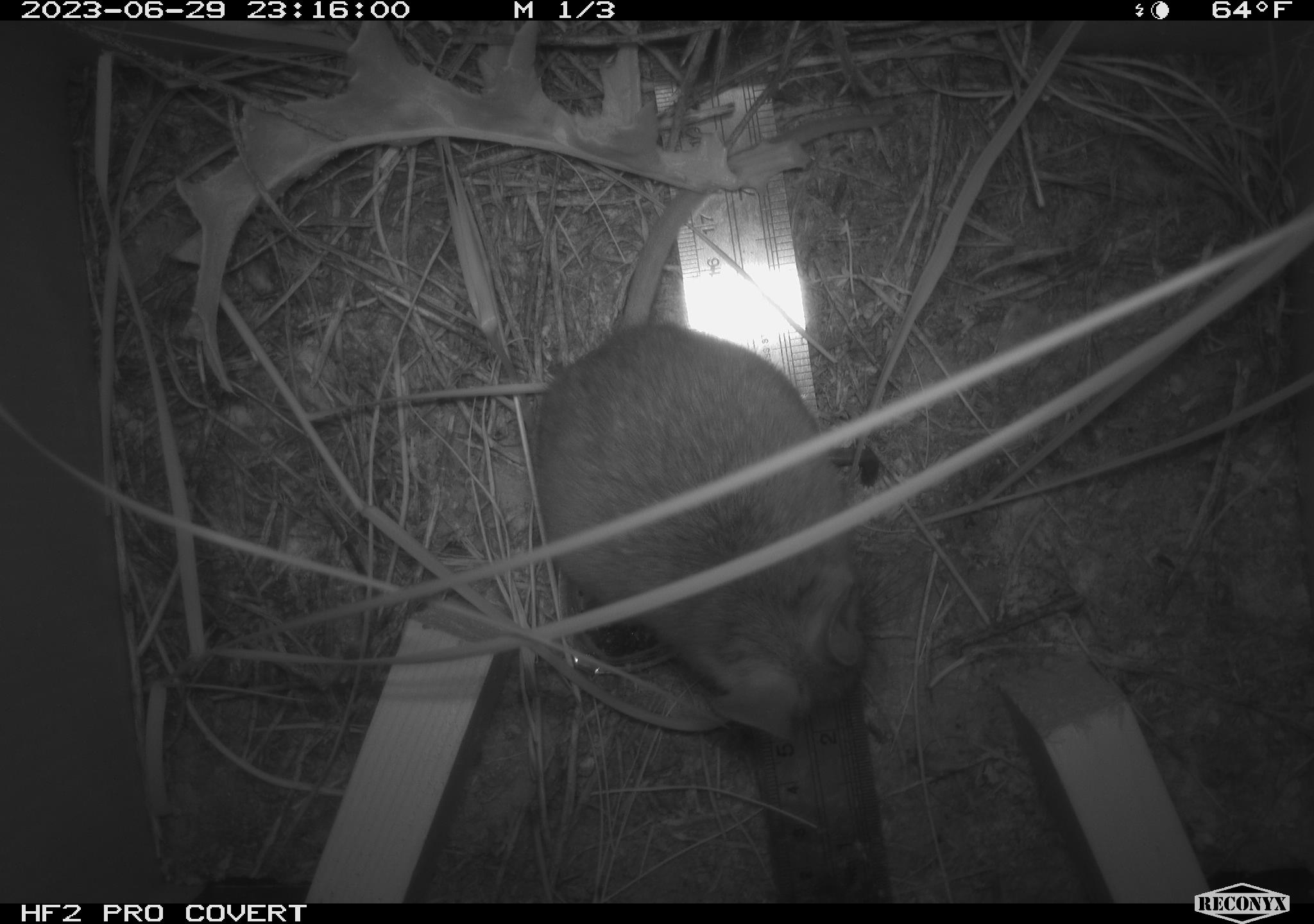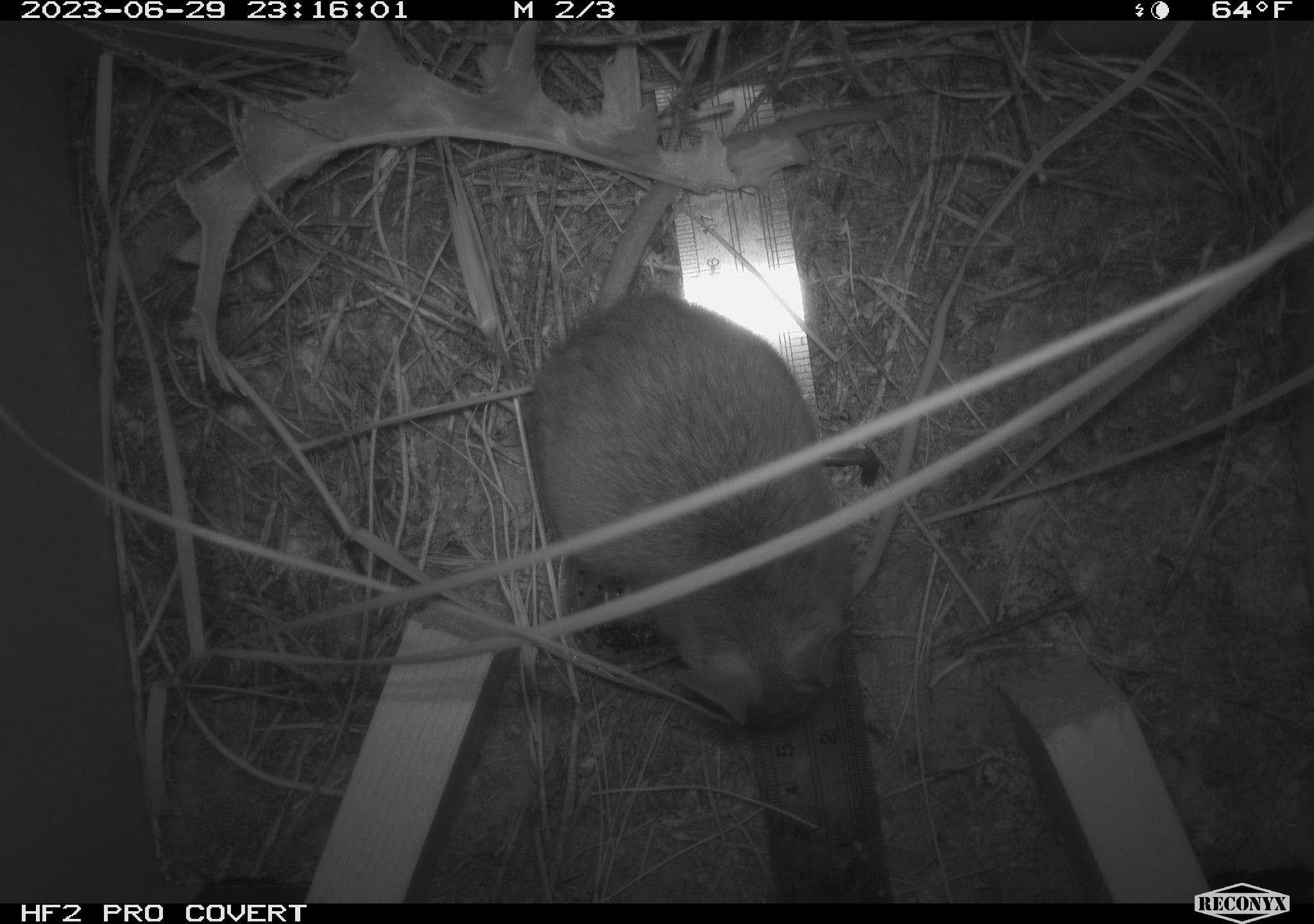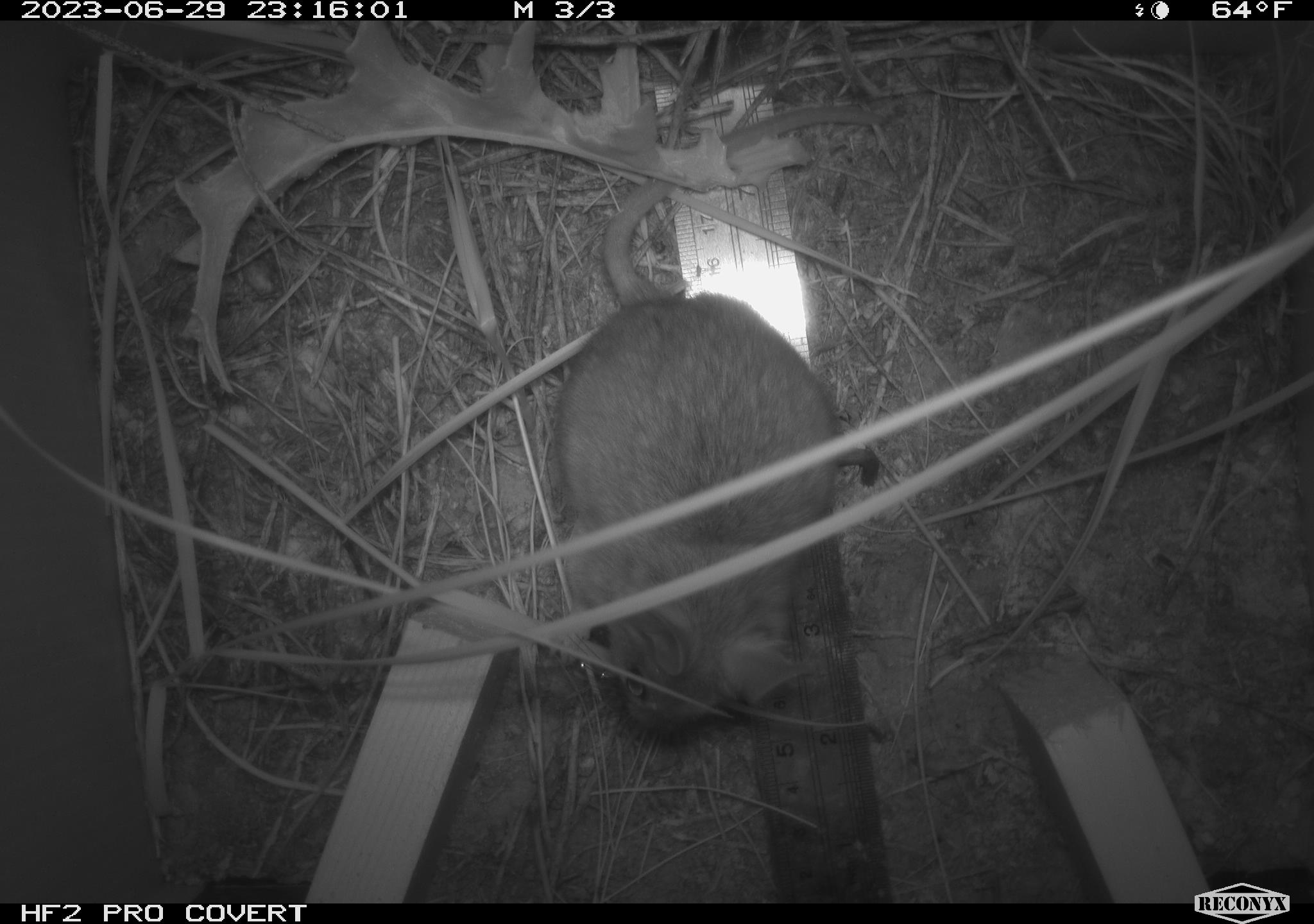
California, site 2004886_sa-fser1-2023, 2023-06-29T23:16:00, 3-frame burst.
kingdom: Animalia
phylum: Chordata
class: Mammalia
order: Rodentia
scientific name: Rodentia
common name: mouse species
Mouse species (Rodentia).